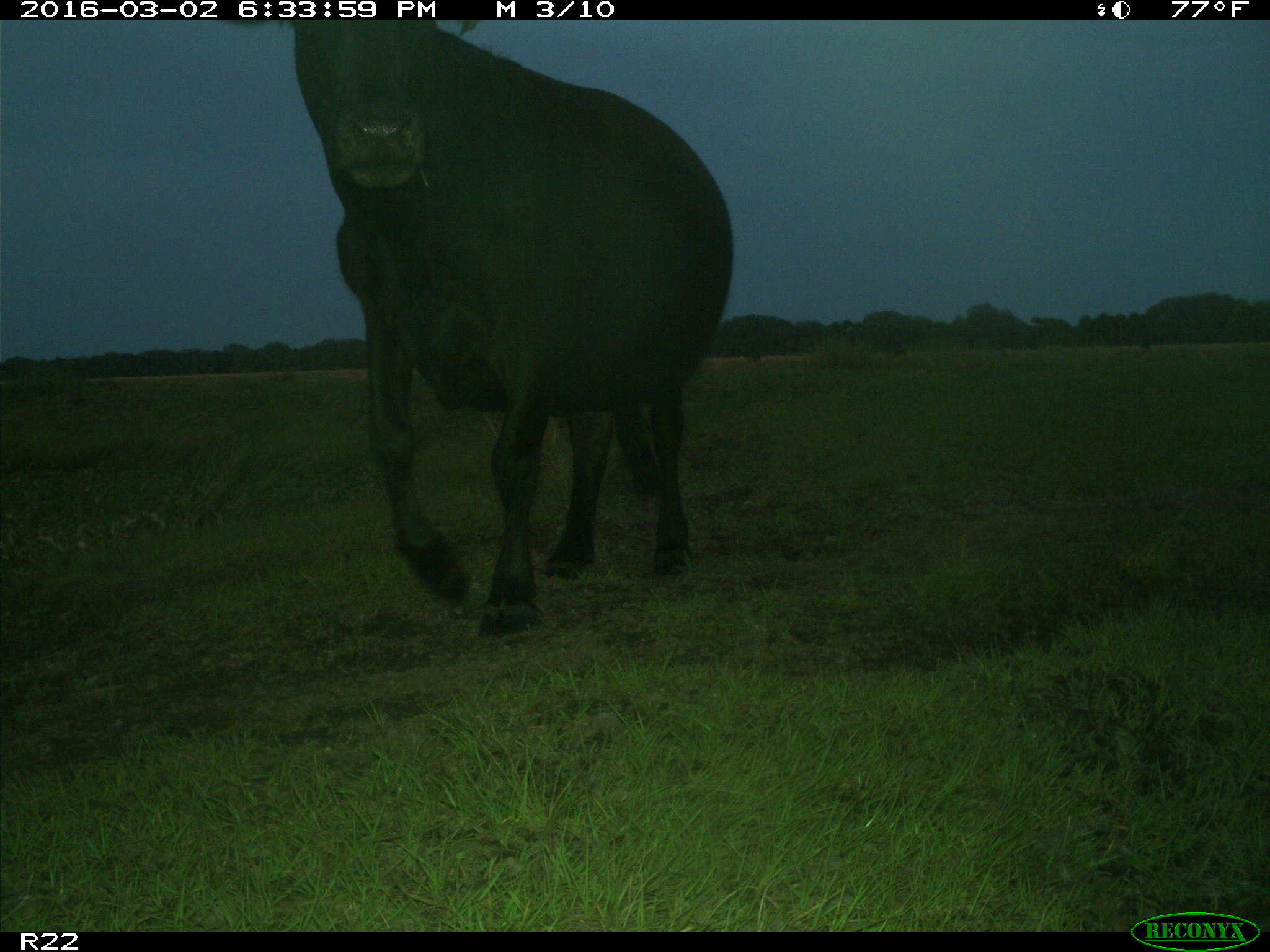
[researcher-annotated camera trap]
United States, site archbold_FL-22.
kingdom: Animalia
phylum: Chordata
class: Mammalia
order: Artiodactyla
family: Bovidae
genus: Bos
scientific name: Bos taurus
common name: domestic cow